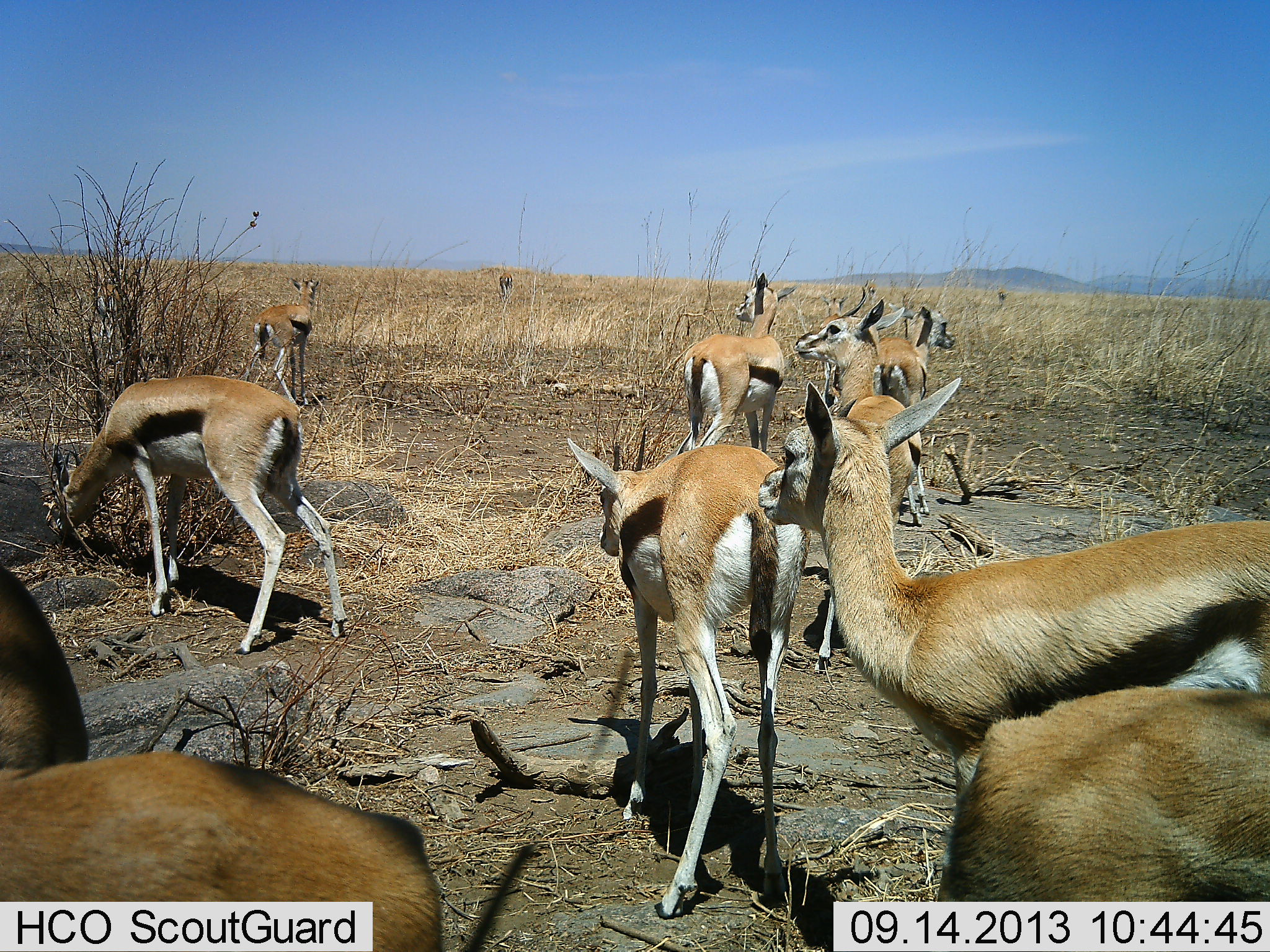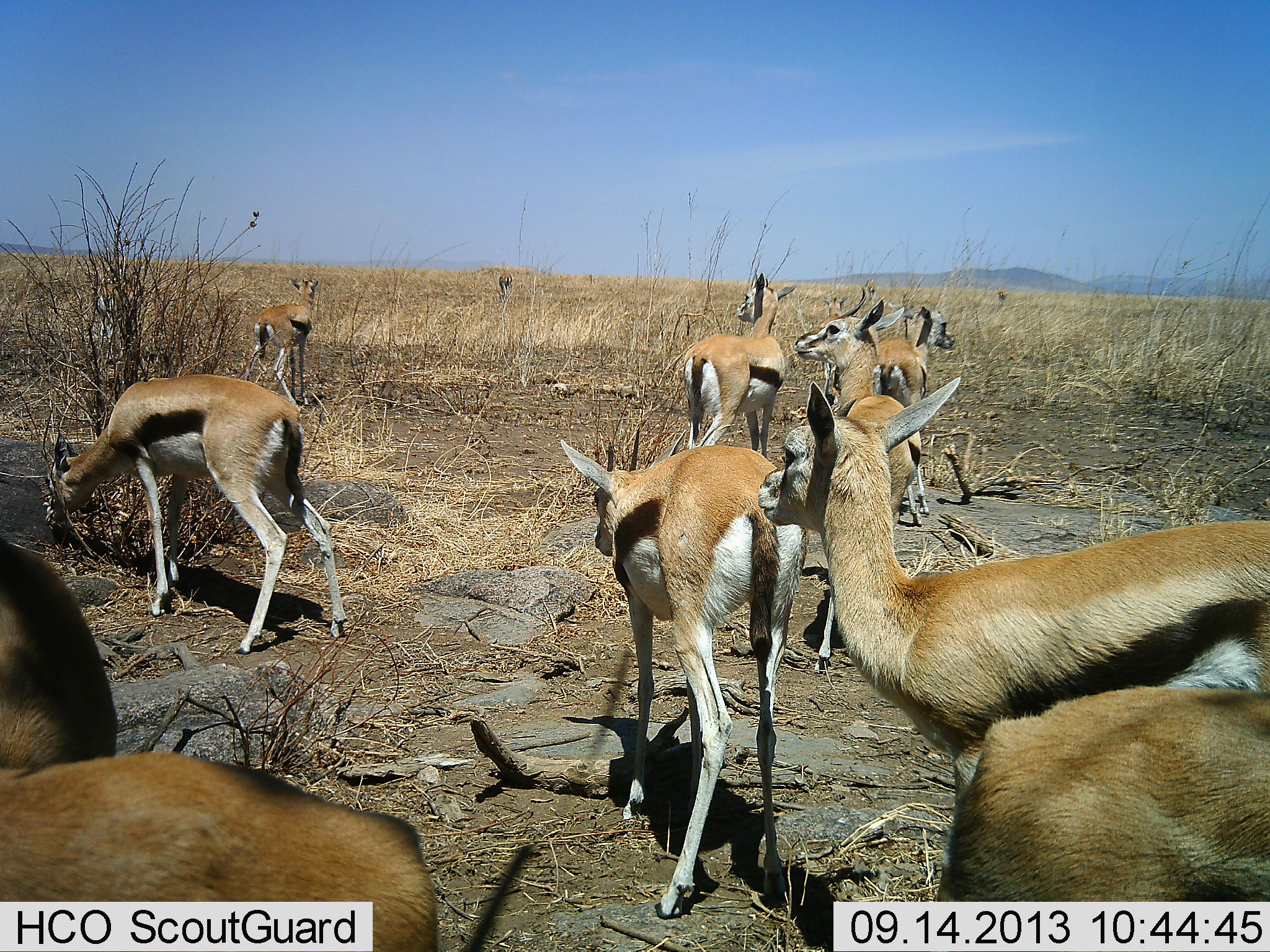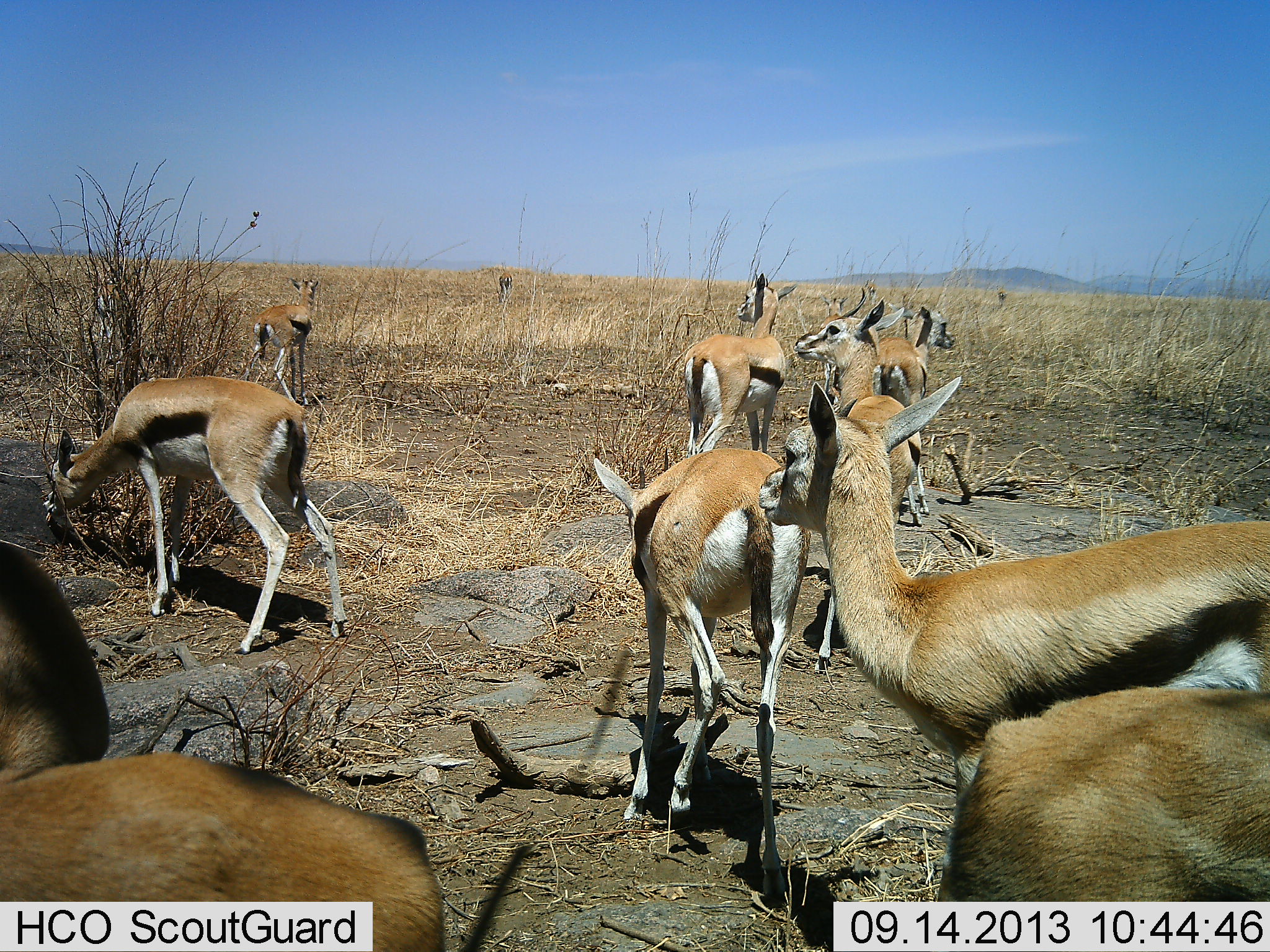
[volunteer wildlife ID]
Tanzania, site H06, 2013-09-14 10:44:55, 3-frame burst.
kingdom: Animalia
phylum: Chordata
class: Mammalia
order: Artiodactyla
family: Bovidae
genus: Eudorcas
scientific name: Eudorcas thomsonii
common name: thomson's gazelle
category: gazellethomsons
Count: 10.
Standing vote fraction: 85%.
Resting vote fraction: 3%.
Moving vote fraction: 24%.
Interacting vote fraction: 3%.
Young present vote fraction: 3%.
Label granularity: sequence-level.